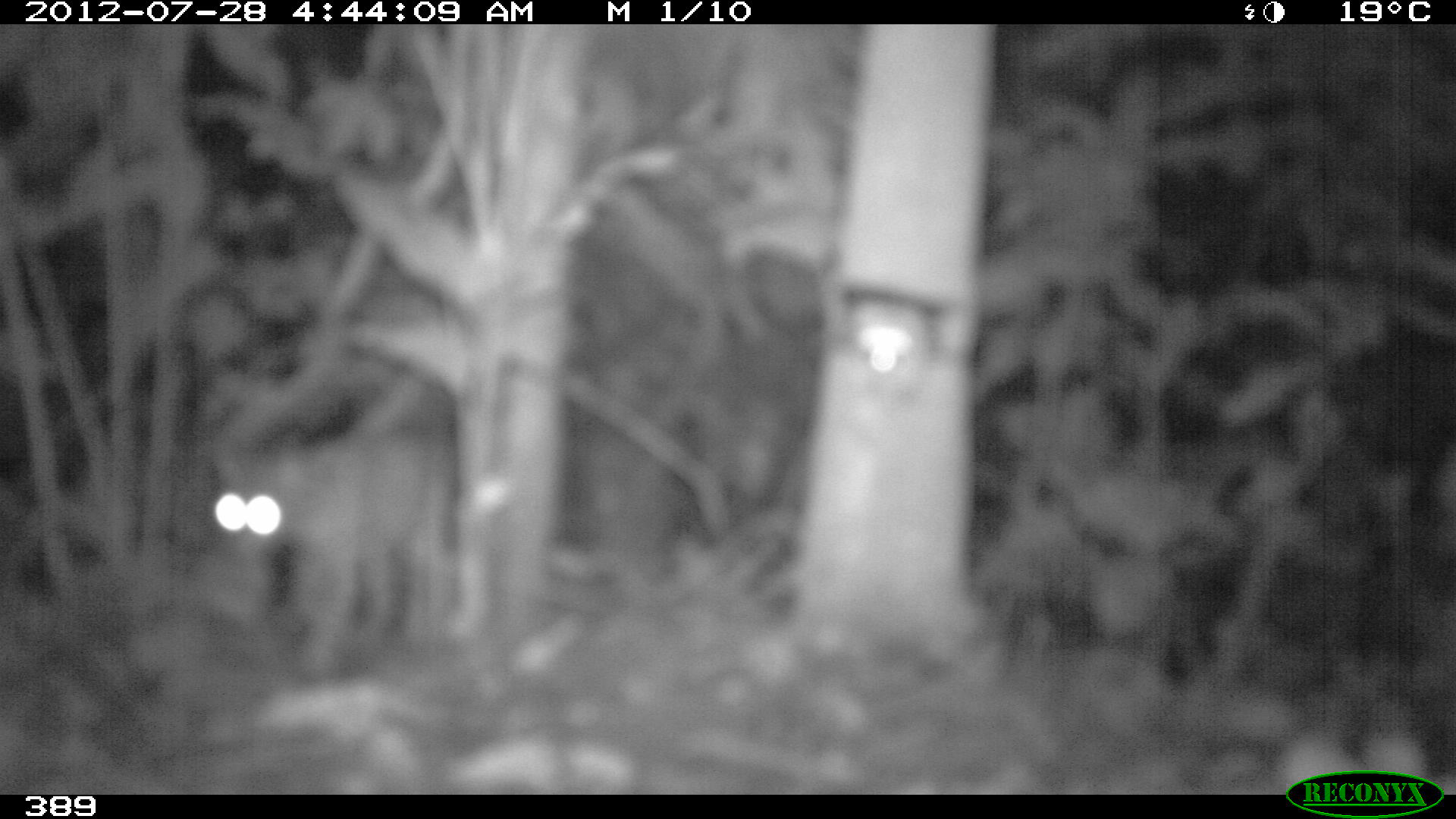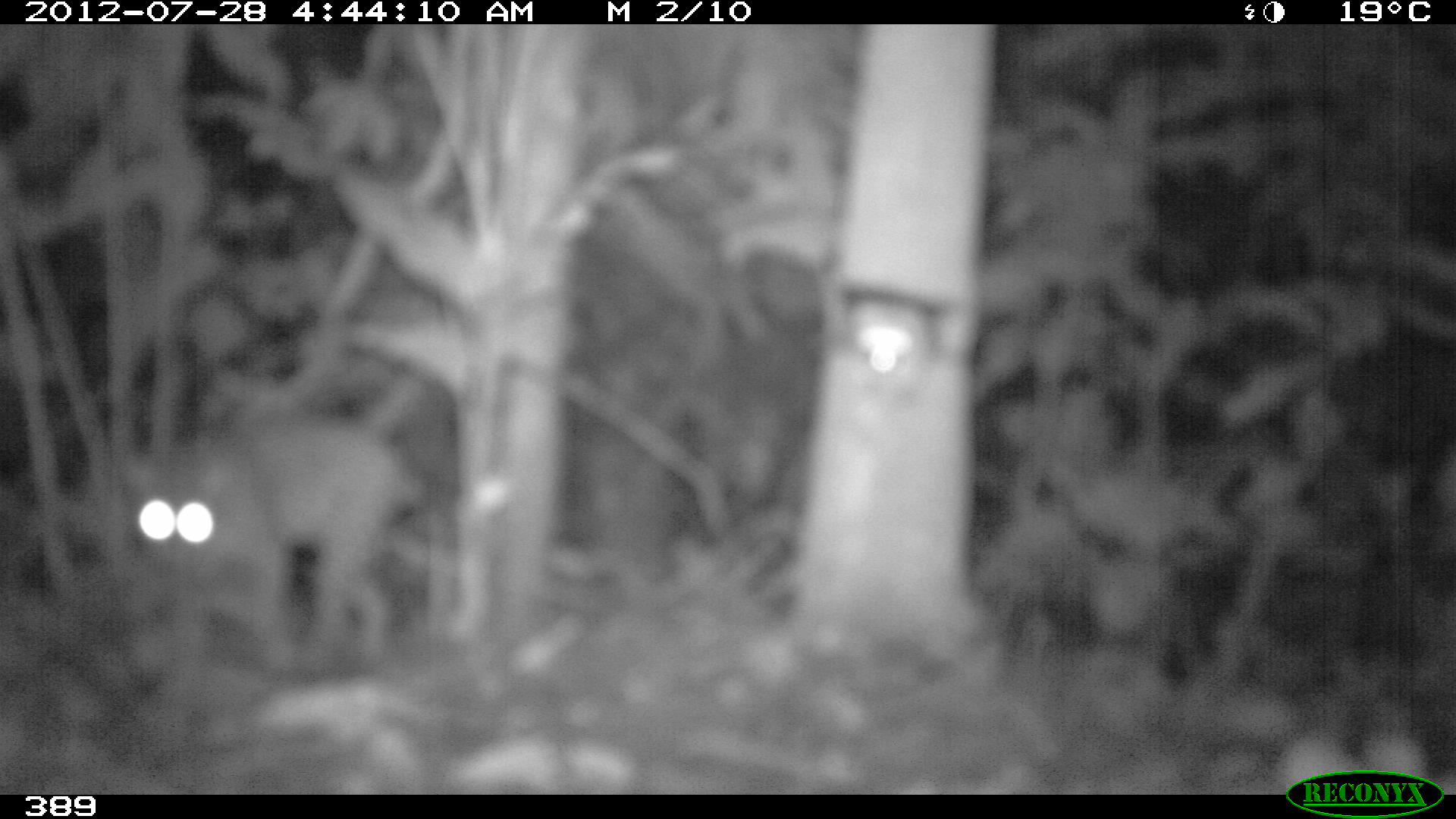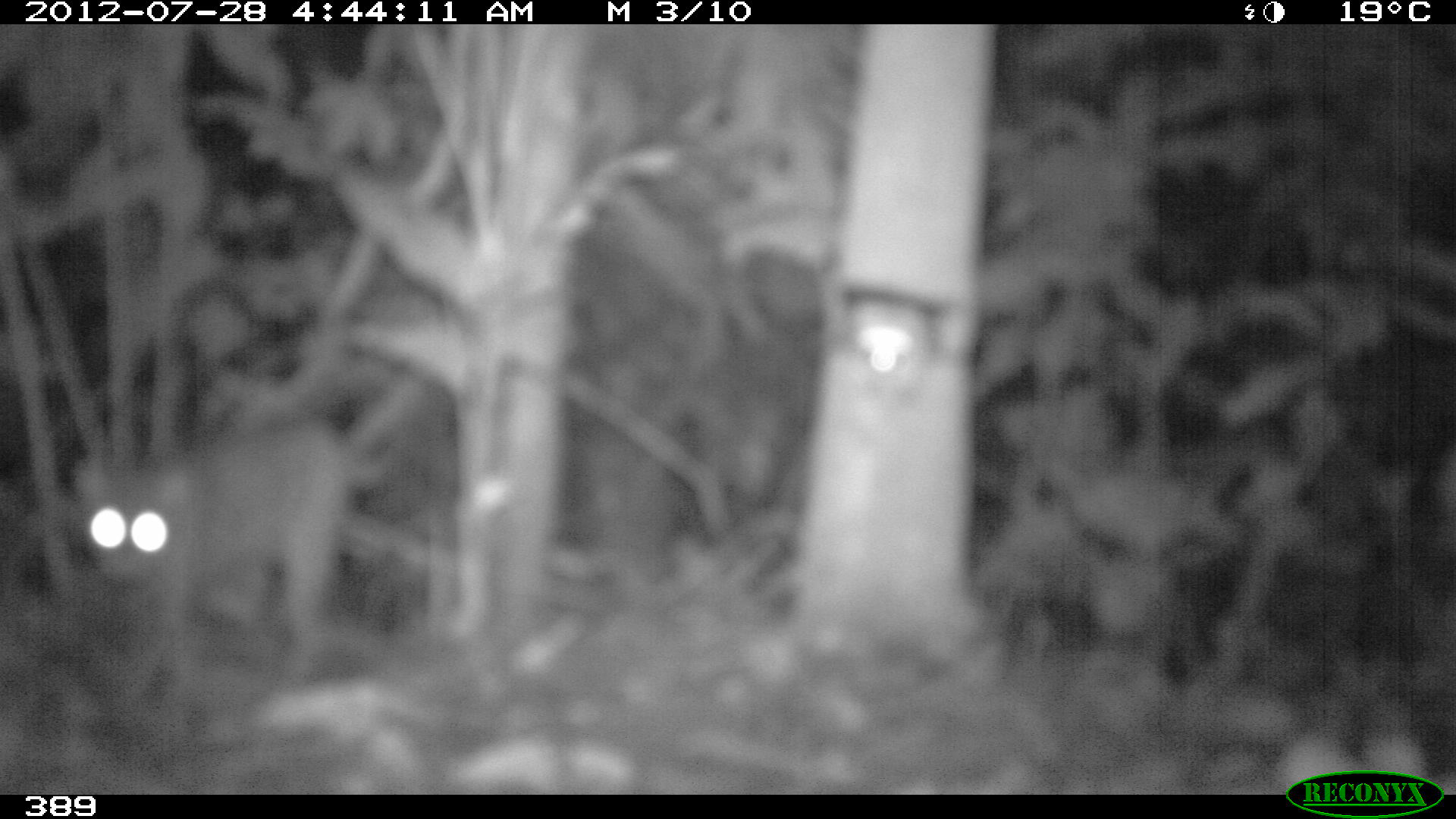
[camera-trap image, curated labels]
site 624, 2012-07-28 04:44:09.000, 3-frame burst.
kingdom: Animalia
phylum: Chordata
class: Mammalia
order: Carnivora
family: Felidae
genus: Leopardus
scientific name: Leopardus pardalis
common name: ocelot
Leopardus pardalis (ocelot).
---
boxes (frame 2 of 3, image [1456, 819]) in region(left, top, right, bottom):
leopardus pardalis: region(114, 416, 422, 657)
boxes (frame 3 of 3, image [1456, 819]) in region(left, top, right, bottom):
leopardus pardalis: region(70, 415, 394, 694)